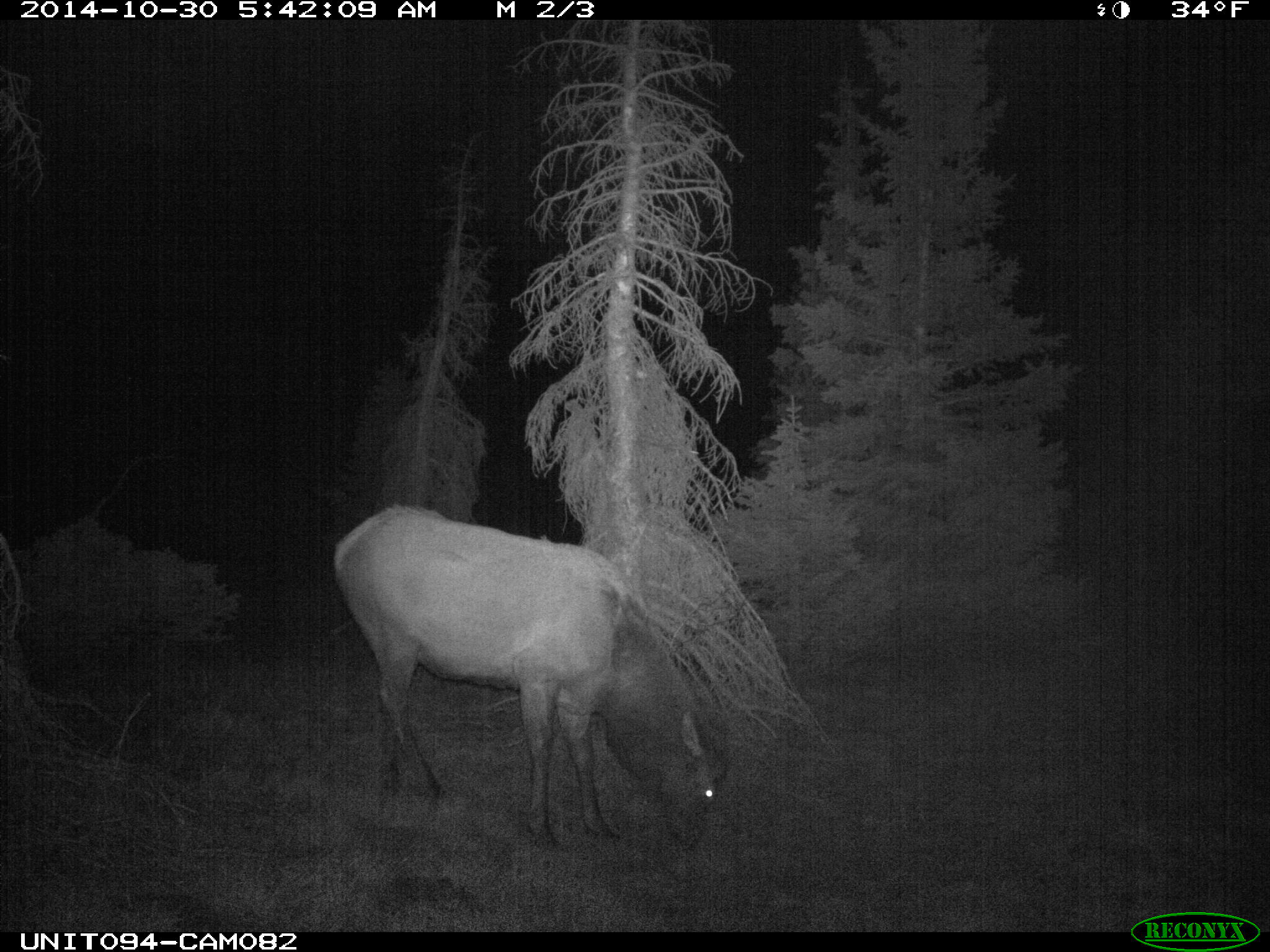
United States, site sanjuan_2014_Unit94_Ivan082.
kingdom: Animalia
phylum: Chordata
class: Mammalia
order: Artiodactyla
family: Cervidae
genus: Cervus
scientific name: Cervus elaphus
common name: red deer